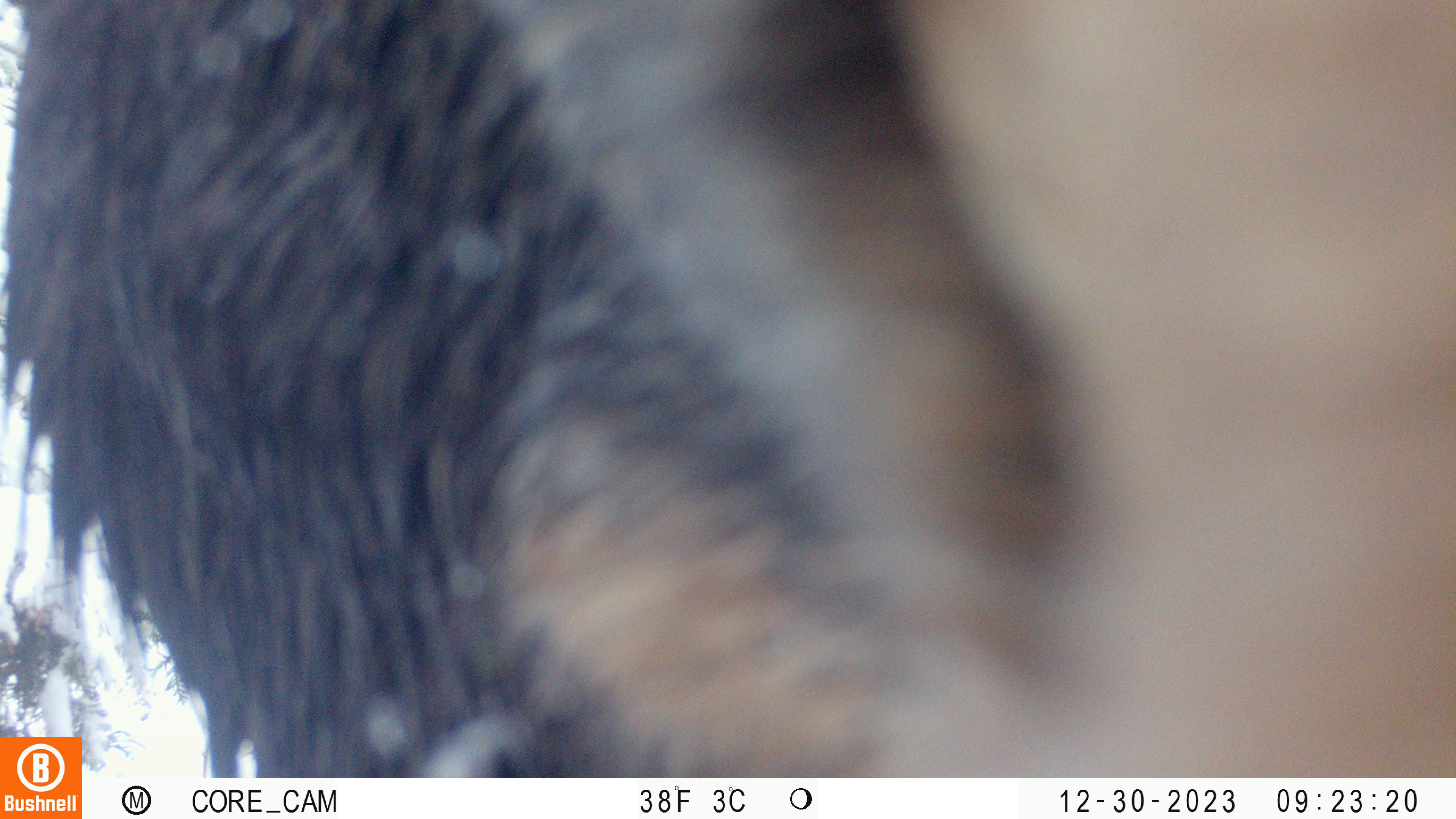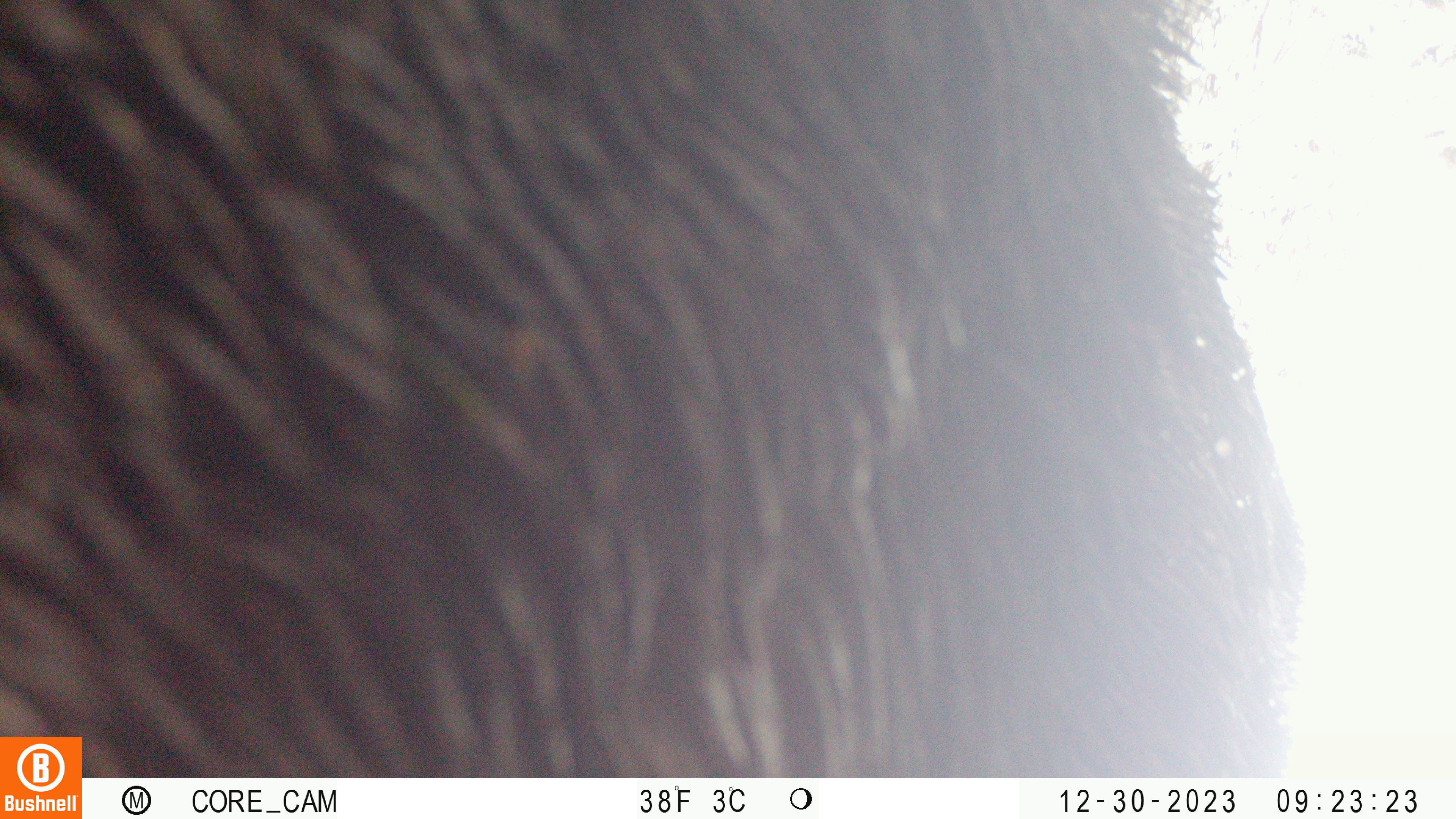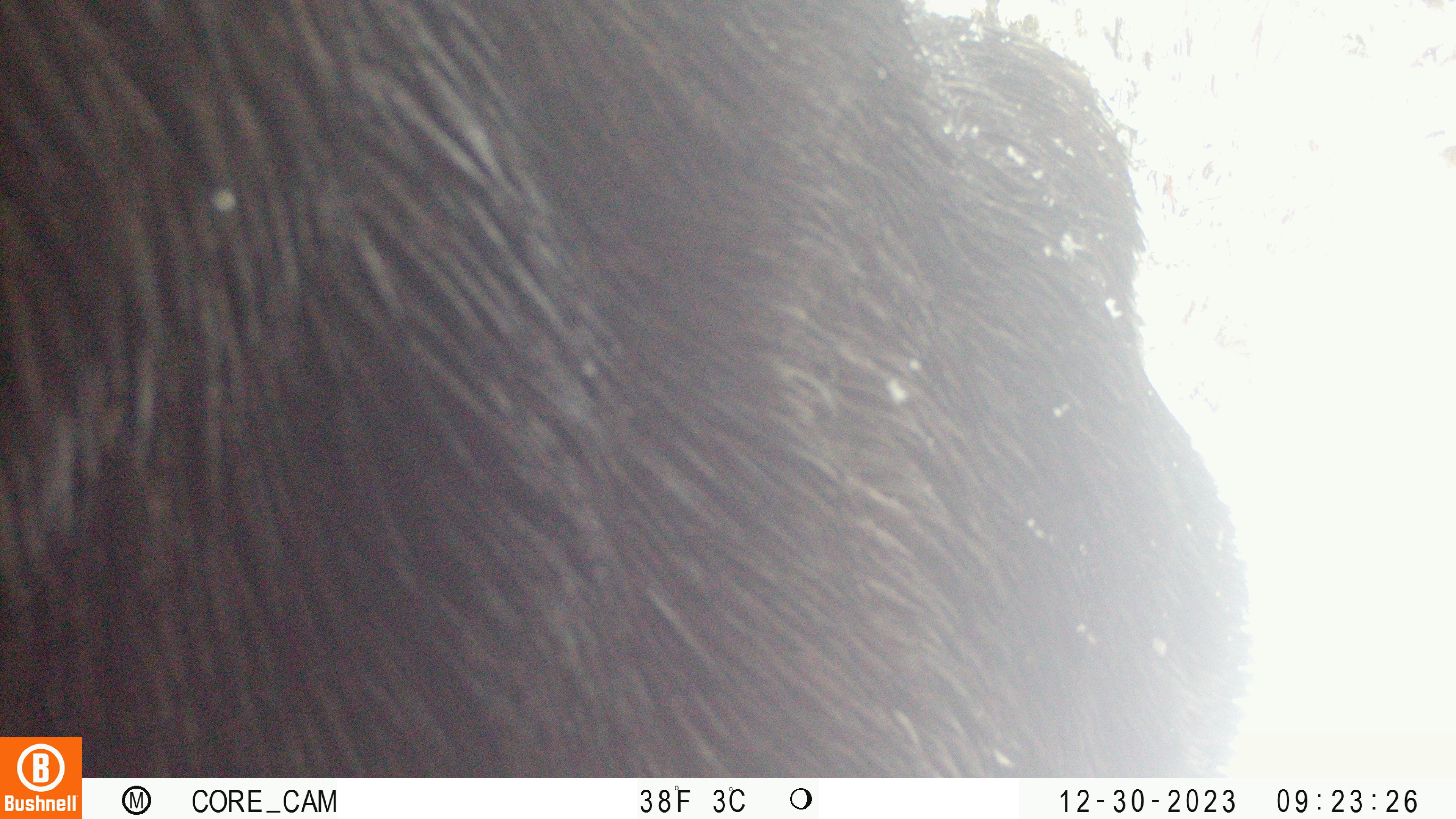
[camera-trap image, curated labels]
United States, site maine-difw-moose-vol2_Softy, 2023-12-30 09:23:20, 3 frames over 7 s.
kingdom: Animalia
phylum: Chordata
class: Mammalia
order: Artiodactyla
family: Cervidae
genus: Alces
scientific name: Alces alces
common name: moose